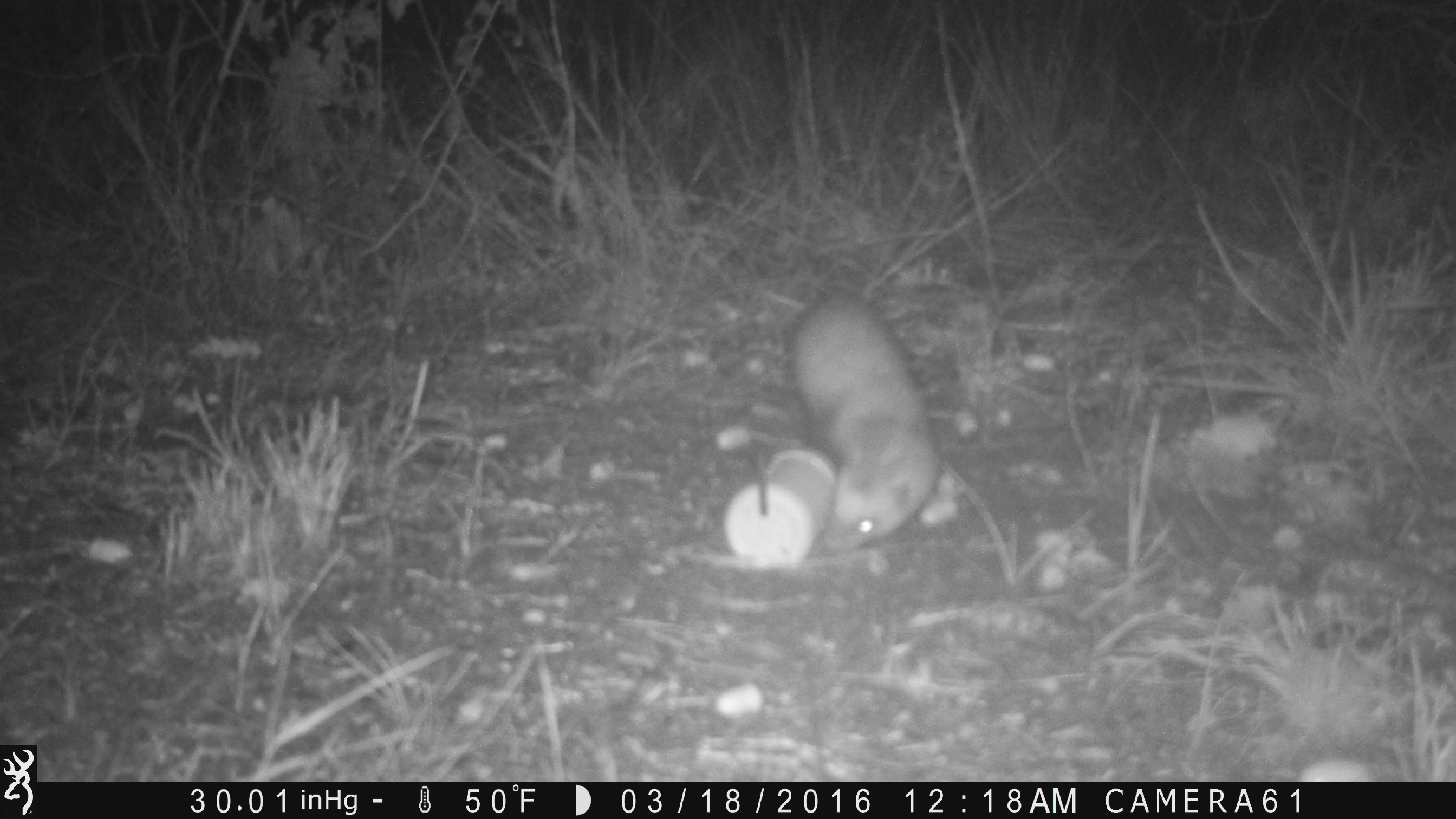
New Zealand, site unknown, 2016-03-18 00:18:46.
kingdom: Animalia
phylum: Chordata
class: Mammalia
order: Carnivora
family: Mustelidae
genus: Mustela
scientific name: Mustela furo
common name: ferret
Ferret (Mustela furo).